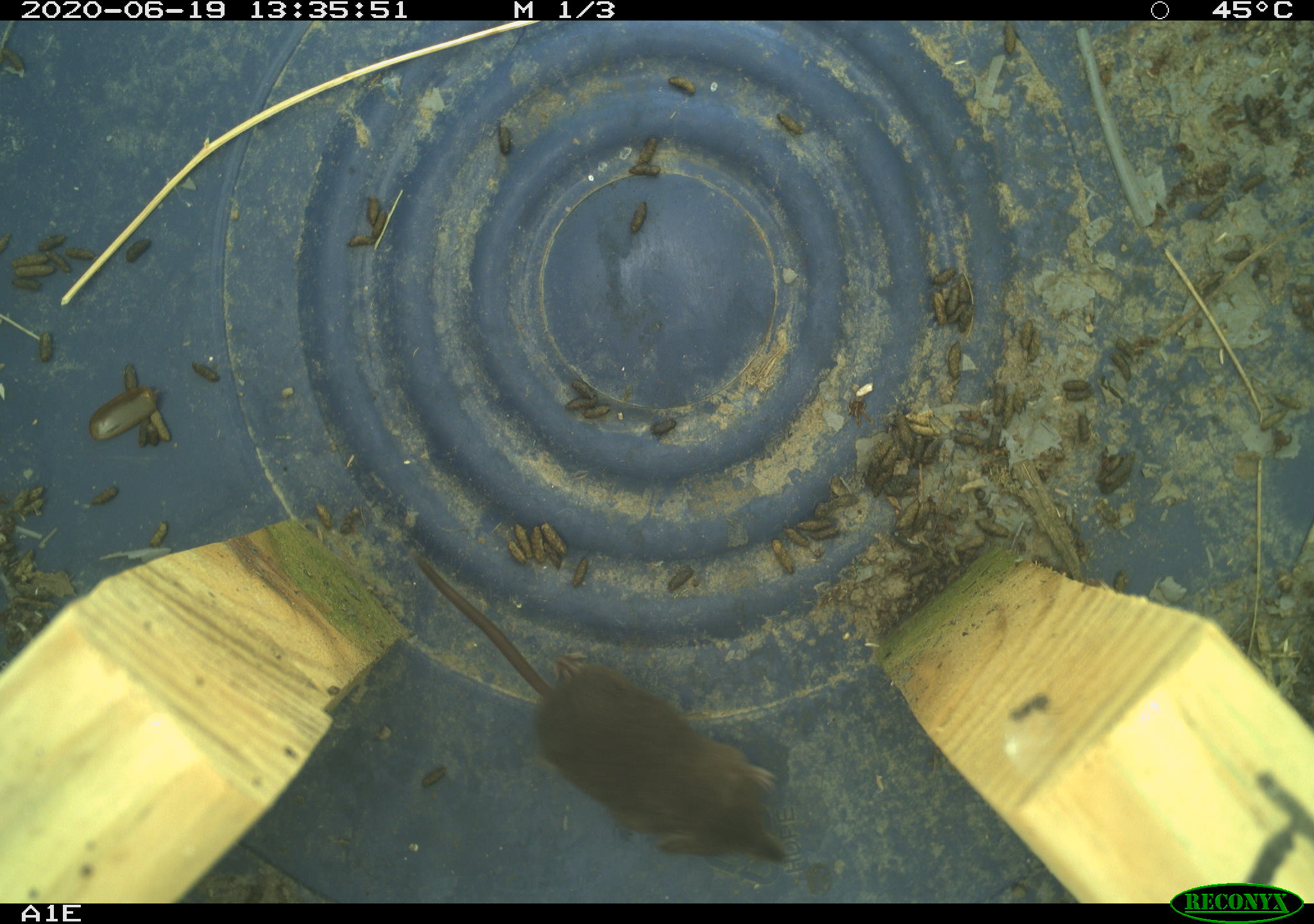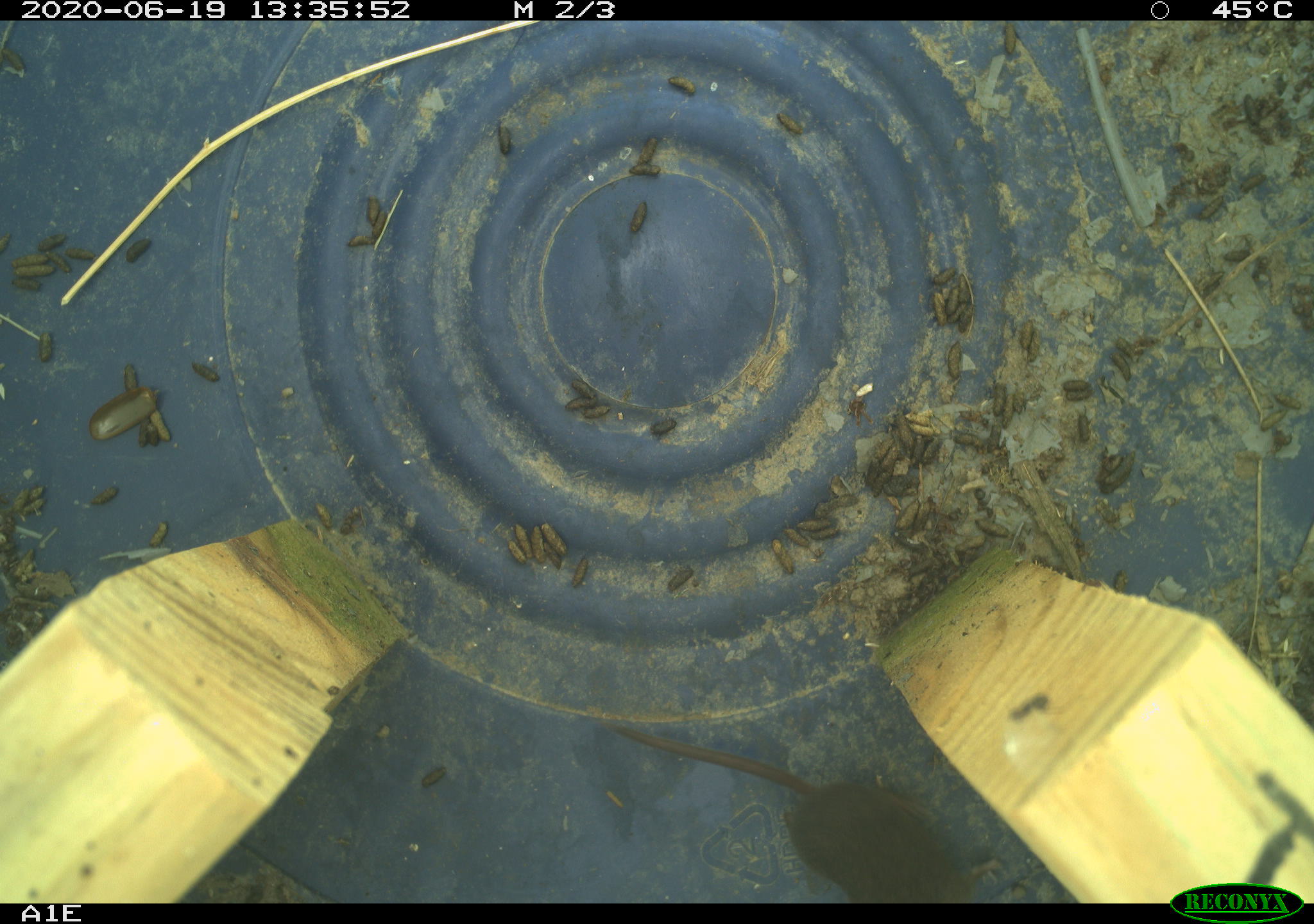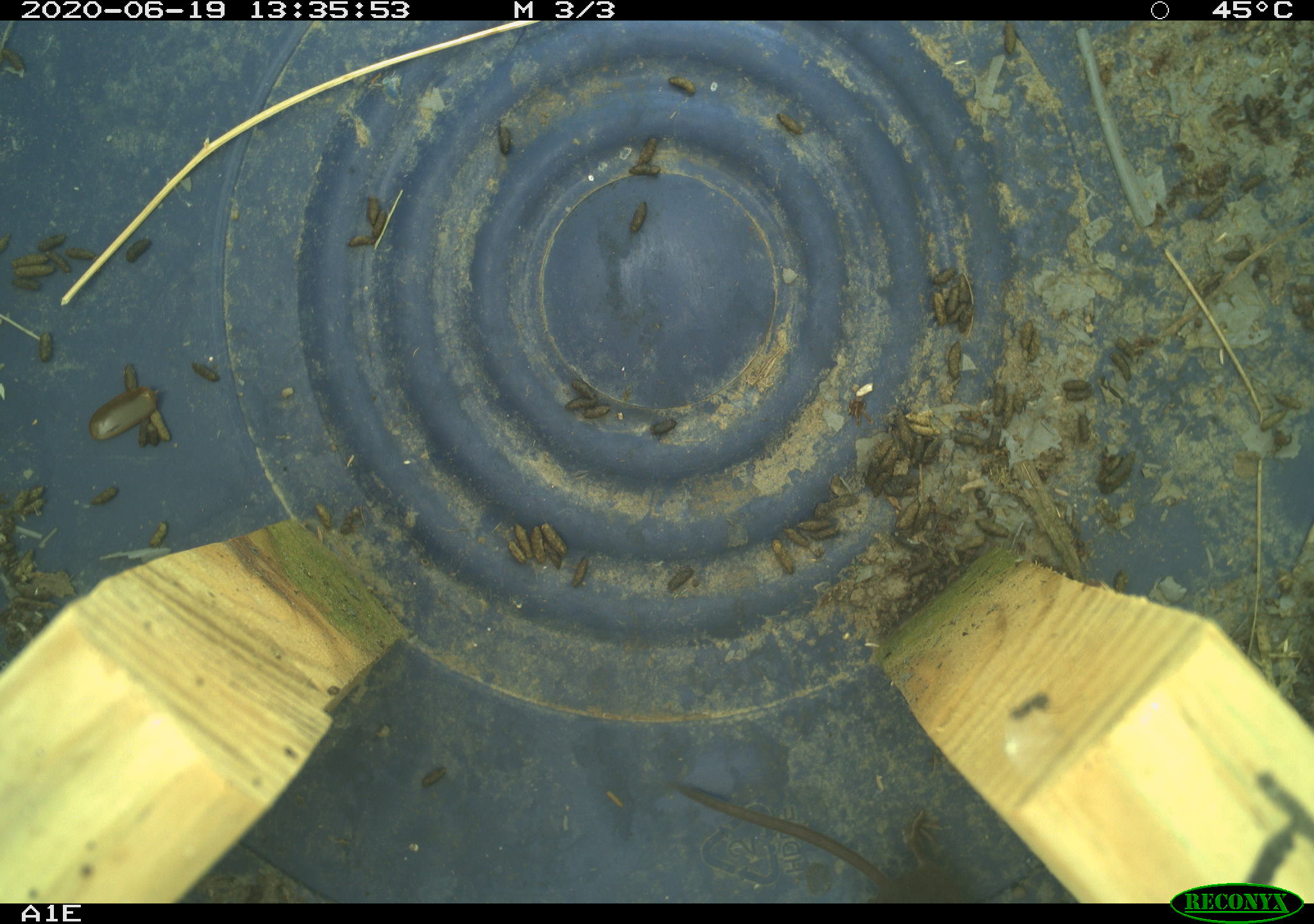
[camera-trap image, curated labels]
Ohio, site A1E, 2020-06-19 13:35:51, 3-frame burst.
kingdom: Animalia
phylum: Chordata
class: Mammalia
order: Eulipotyphla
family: Soricidae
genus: Sorex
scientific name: Sorex cinereus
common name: masked shrew